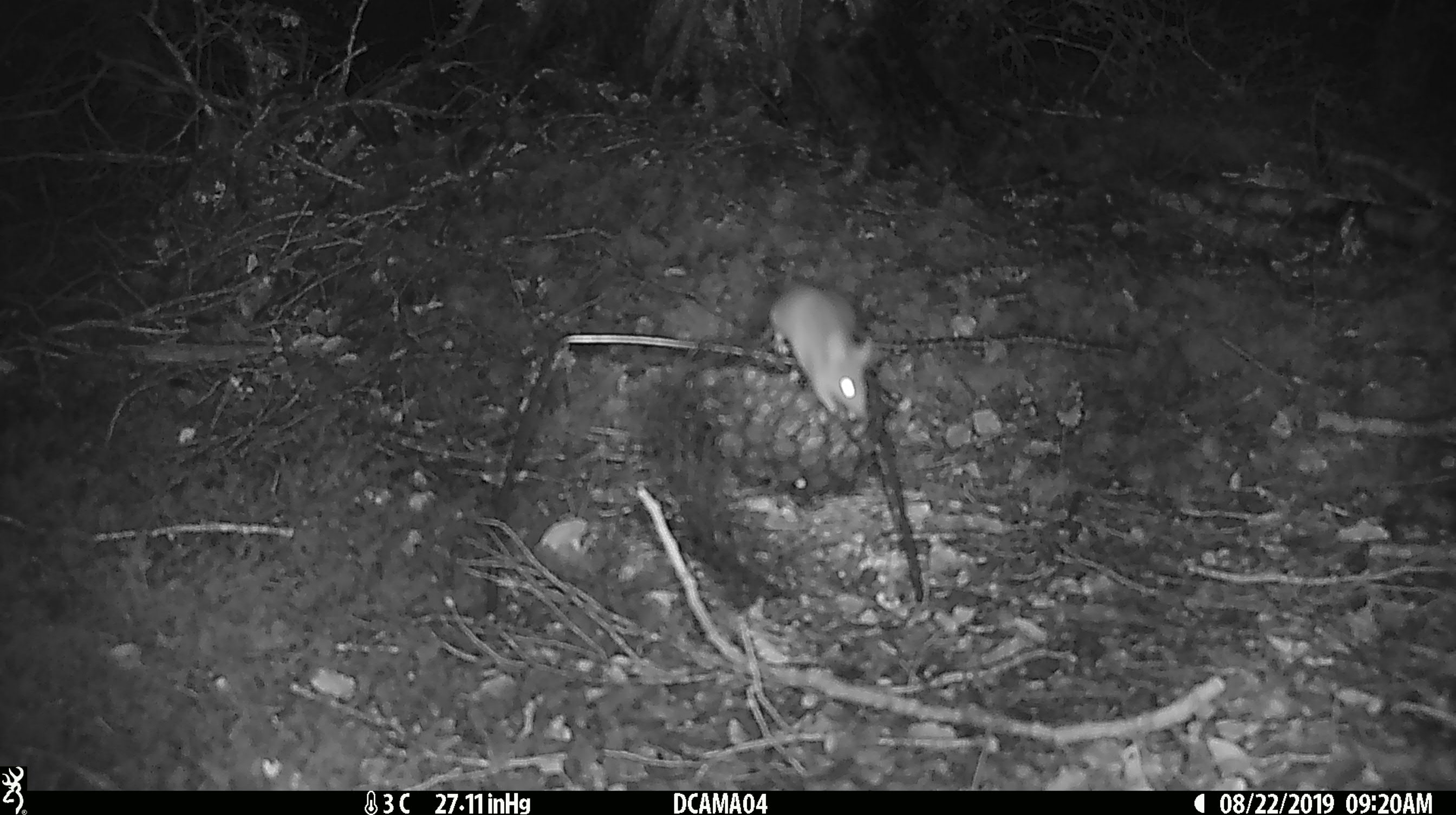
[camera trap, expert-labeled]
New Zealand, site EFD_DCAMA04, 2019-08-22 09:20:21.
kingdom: Animalia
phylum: Chordata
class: Mammalia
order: Rodentia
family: Muridae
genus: Mus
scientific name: Mus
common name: mouse